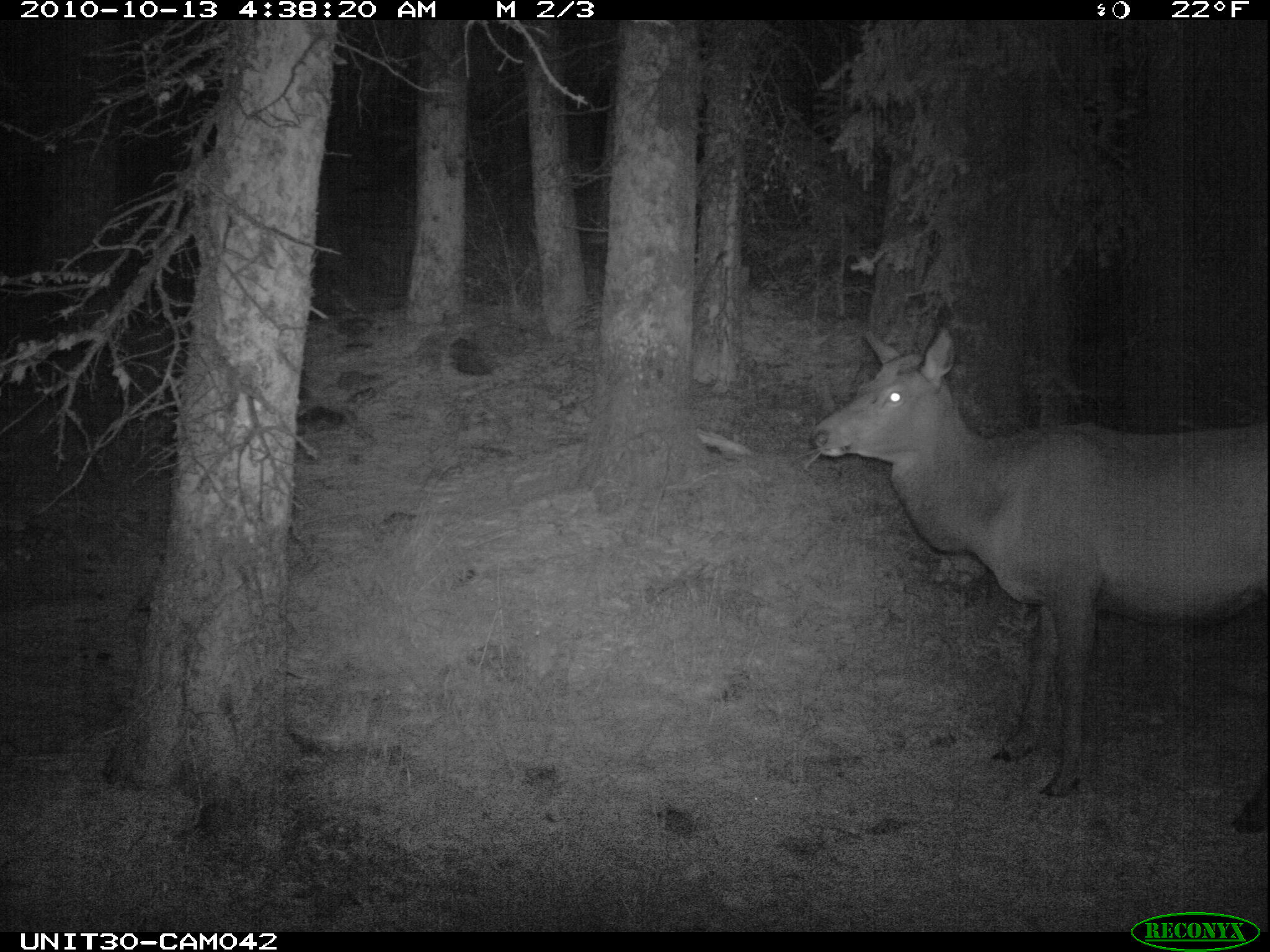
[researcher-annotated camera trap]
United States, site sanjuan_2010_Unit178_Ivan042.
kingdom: Animalia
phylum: Chordata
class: Mammalia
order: Artiodactyla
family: Cervidae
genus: Cervus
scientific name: Cervus elaphus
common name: red deer